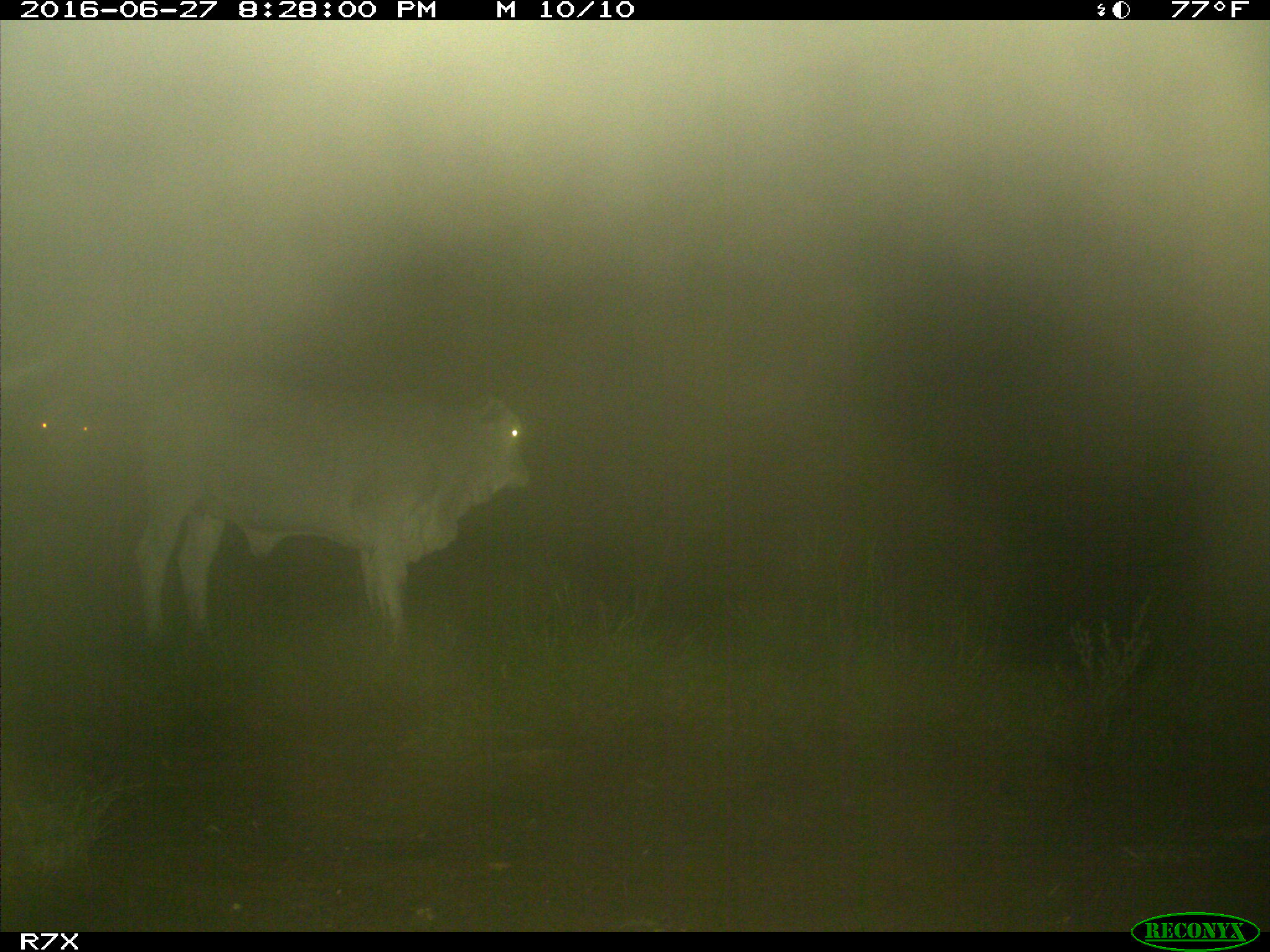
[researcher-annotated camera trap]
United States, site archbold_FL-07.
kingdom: Animalia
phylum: Chordata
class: Mammalia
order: Artiodactyla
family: Bovidae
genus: Bos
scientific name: Bos taurus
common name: domestic cow